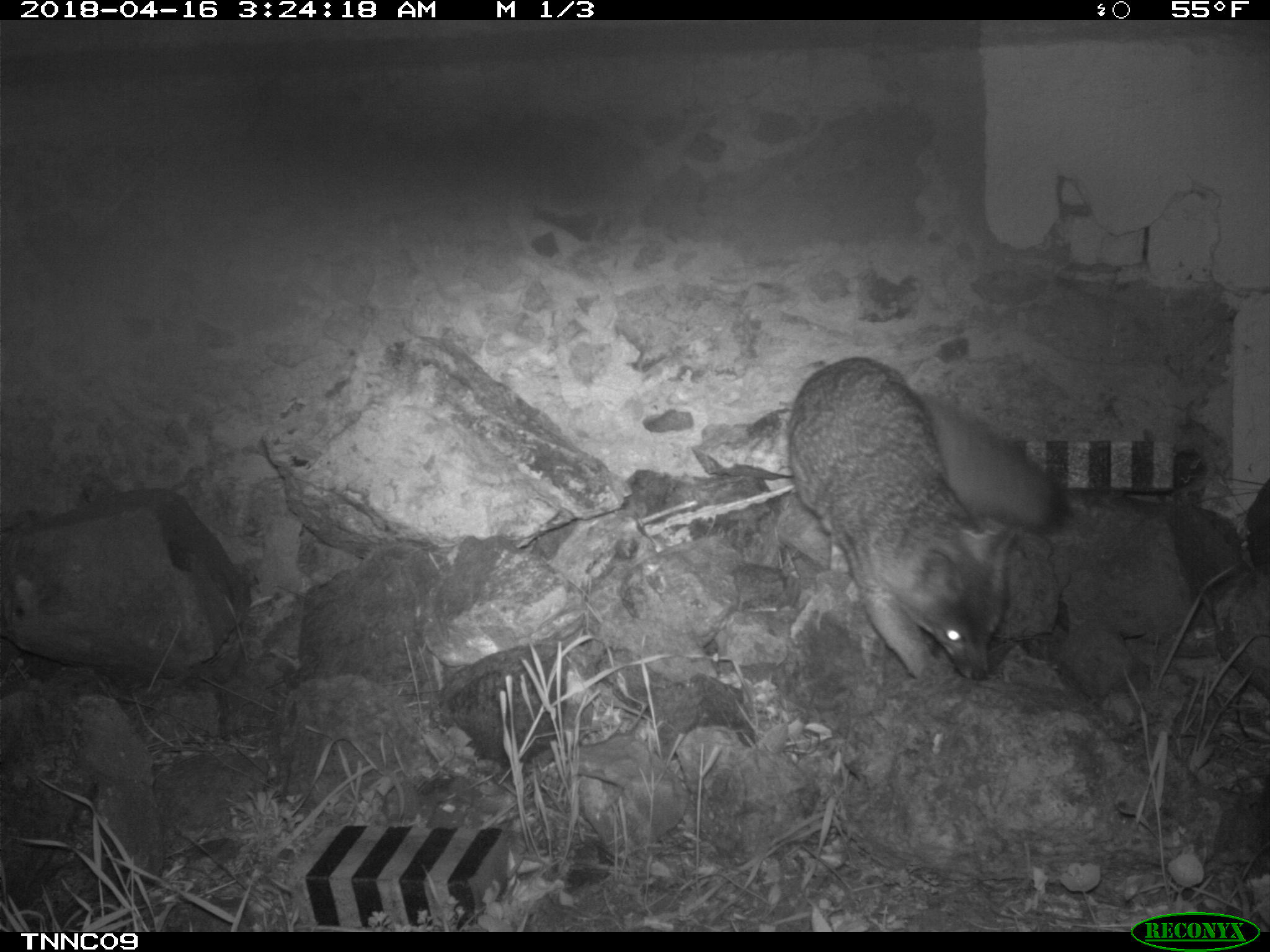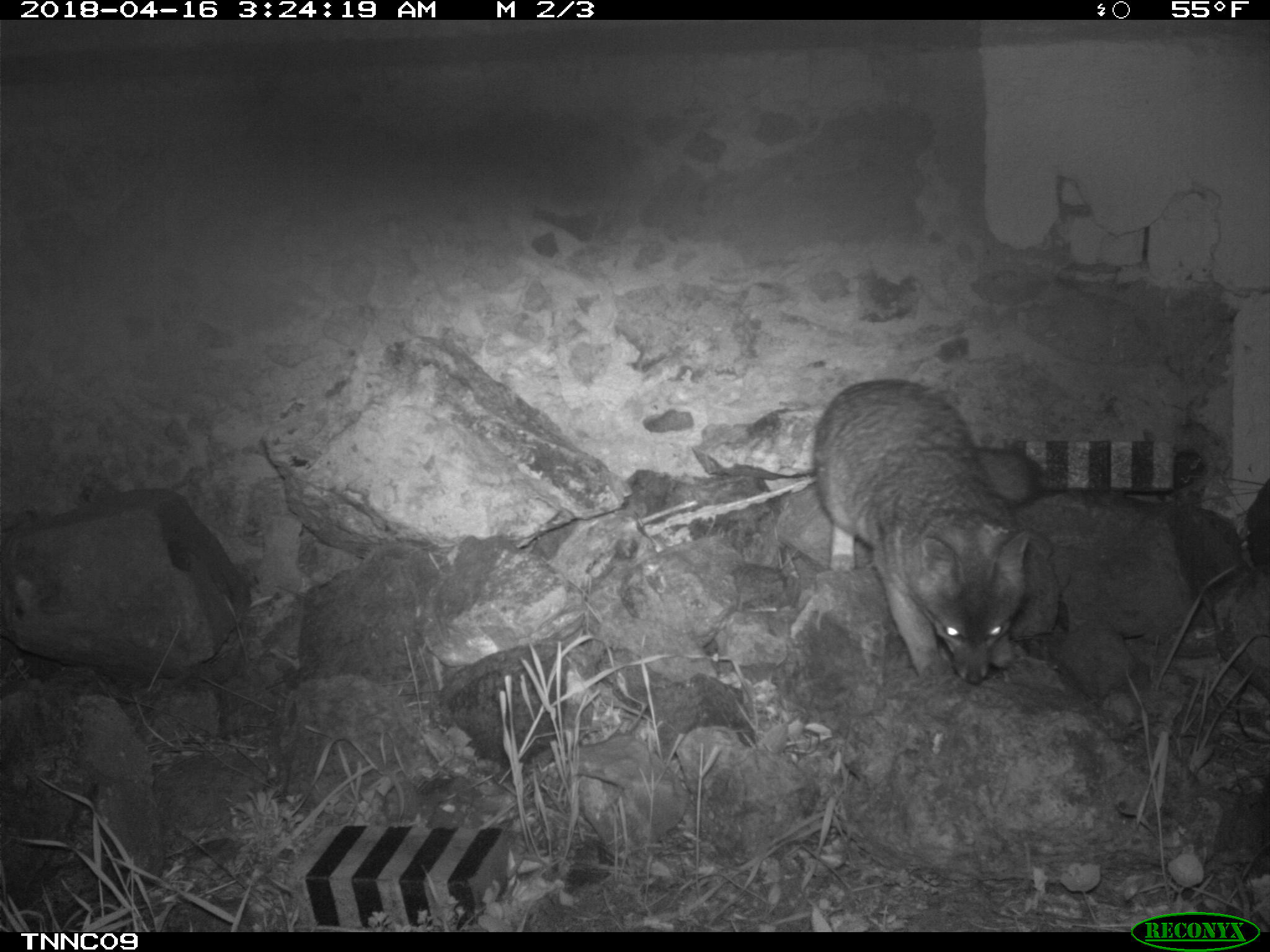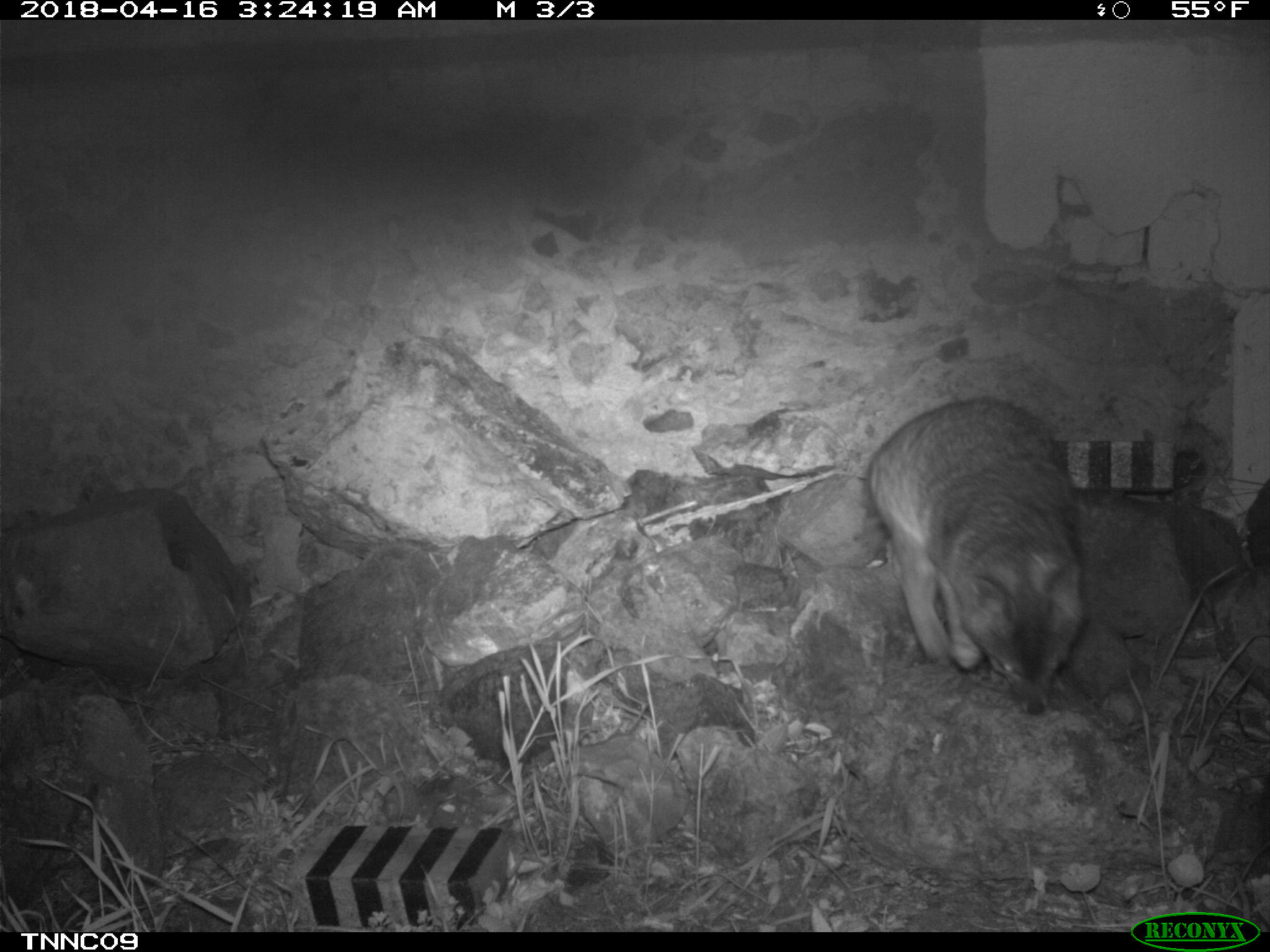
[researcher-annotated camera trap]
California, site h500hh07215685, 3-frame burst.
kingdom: Animalia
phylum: Chordata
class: Mammalia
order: Carnivora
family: Canidae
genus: Urocyon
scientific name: Urocyon littoralis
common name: island fox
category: fox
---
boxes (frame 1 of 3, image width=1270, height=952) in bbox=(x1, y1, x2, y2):
fox: bbox=(784, 350, 1064, 684)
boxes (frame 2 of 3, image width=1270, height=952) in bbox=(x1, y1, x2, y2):
fox: bbox=(812, 378, 1043, 684)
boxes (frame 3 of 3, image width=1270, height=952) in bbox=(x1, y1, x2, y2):
fox: bbox=(867, 397, 1088, 713)